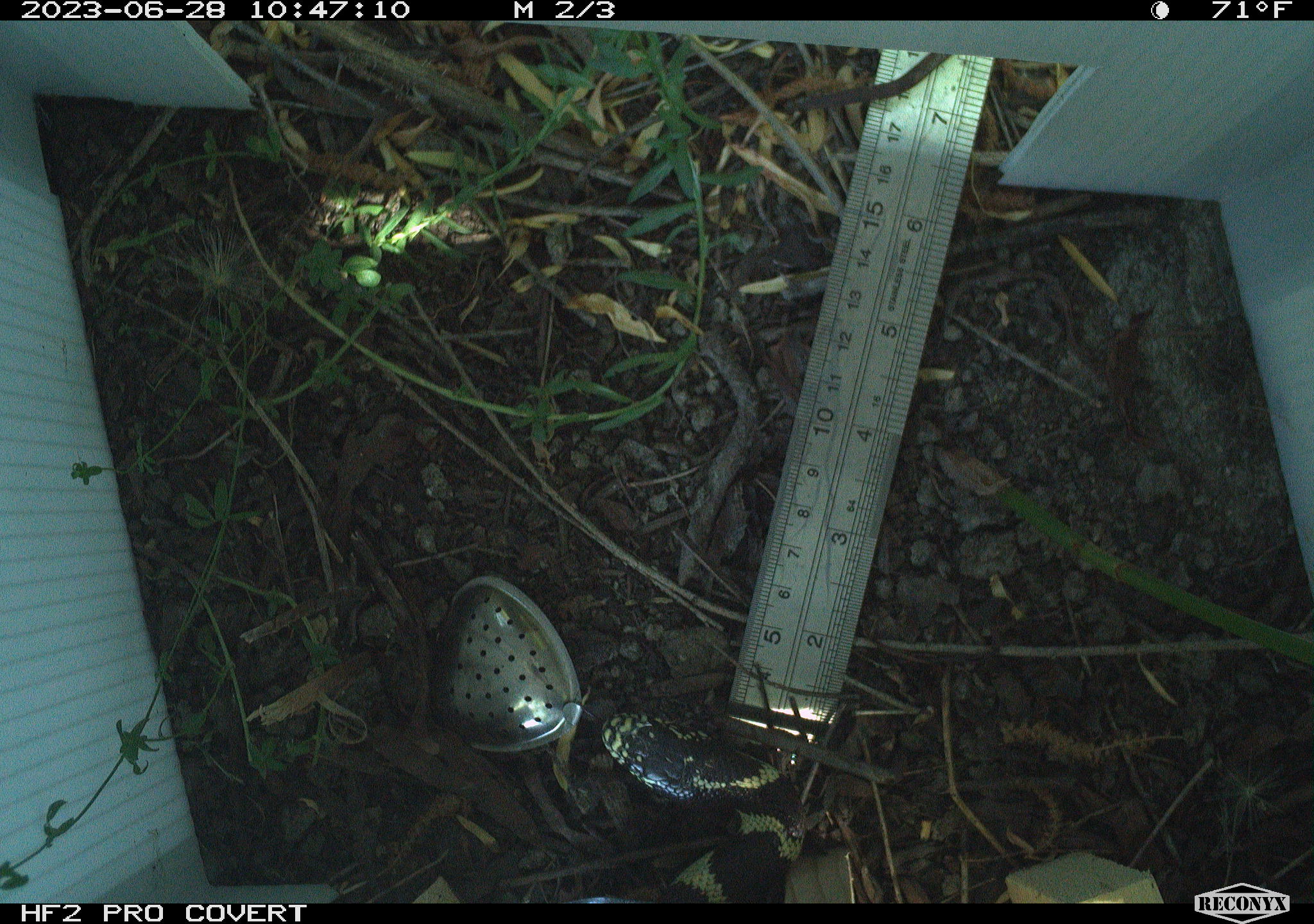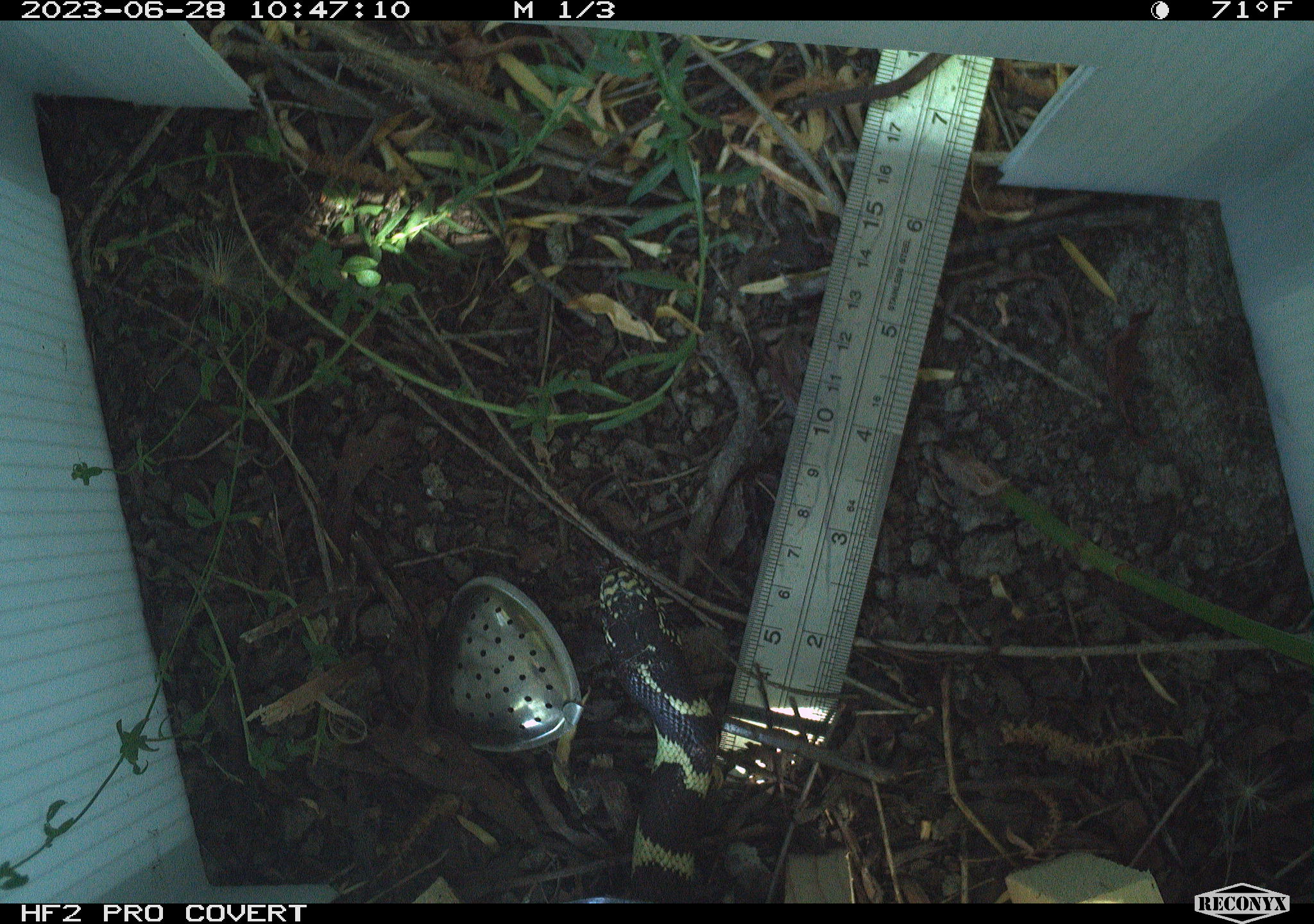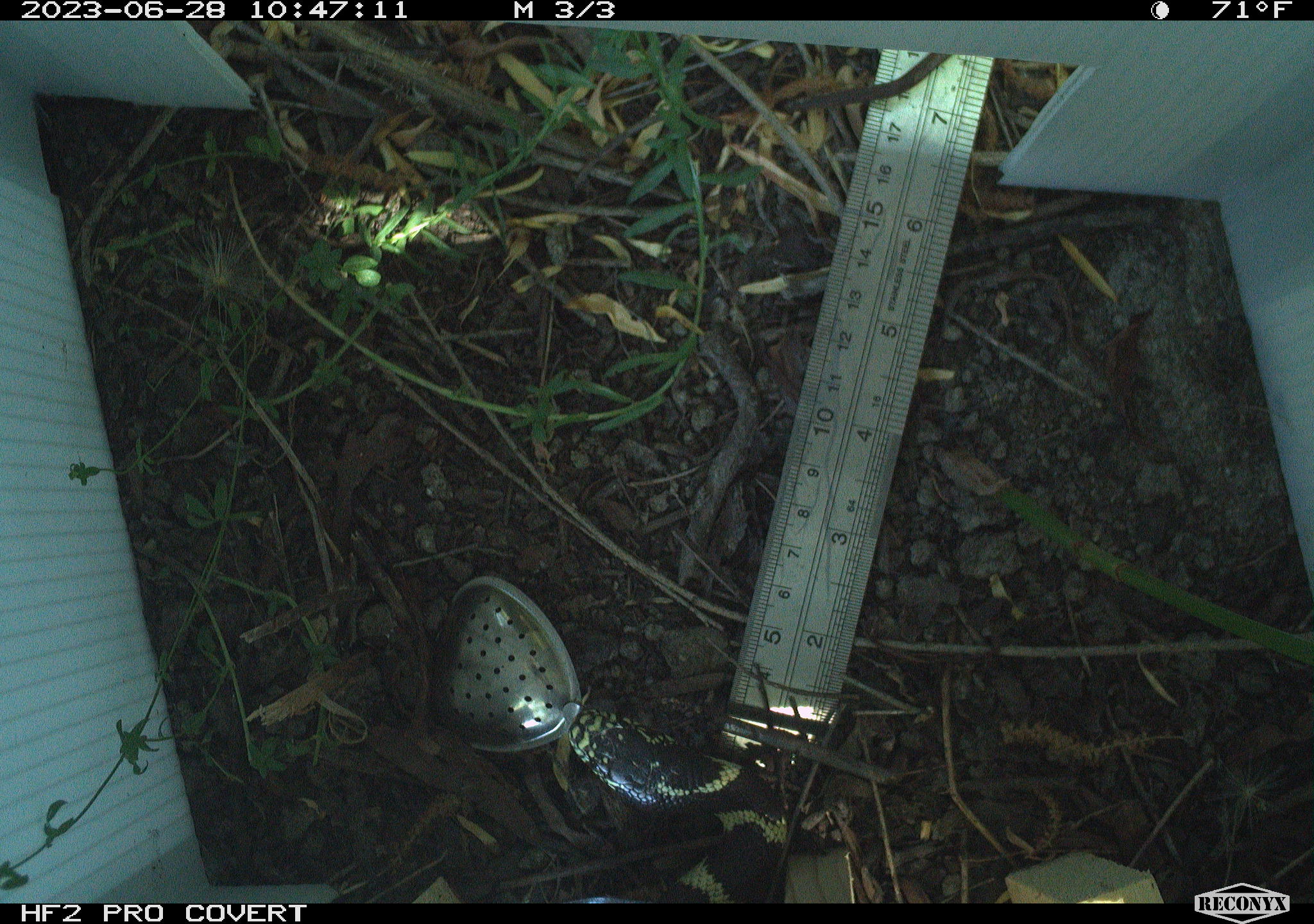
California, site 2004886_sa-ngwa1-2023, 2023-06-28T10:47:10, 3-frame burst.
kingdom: Animalia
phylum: Chordata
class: Reptilia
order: Squamata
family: Colubridae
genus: Lampropeltis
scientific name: Lampropeltis californiae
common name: california kingsnake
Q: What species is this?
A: California kingsnake (Lampropeltis californiae).